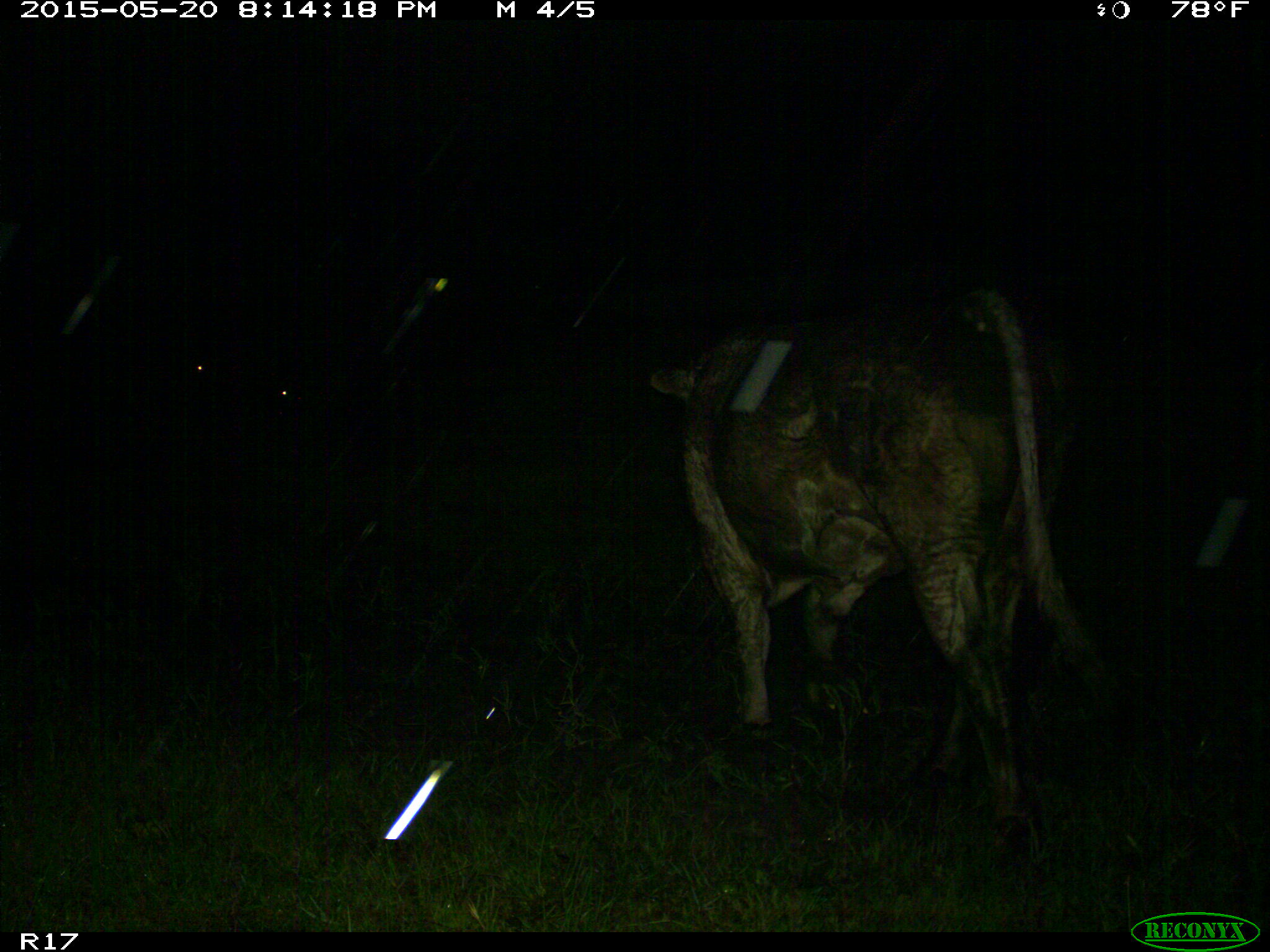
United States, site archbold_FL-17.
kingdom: Animalia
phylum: Chordata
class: Mammalia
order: Artiodactyla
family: Bovidae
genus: Bos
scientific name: Bos taurus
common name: domestic cow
Bos taurus (domestic cow).